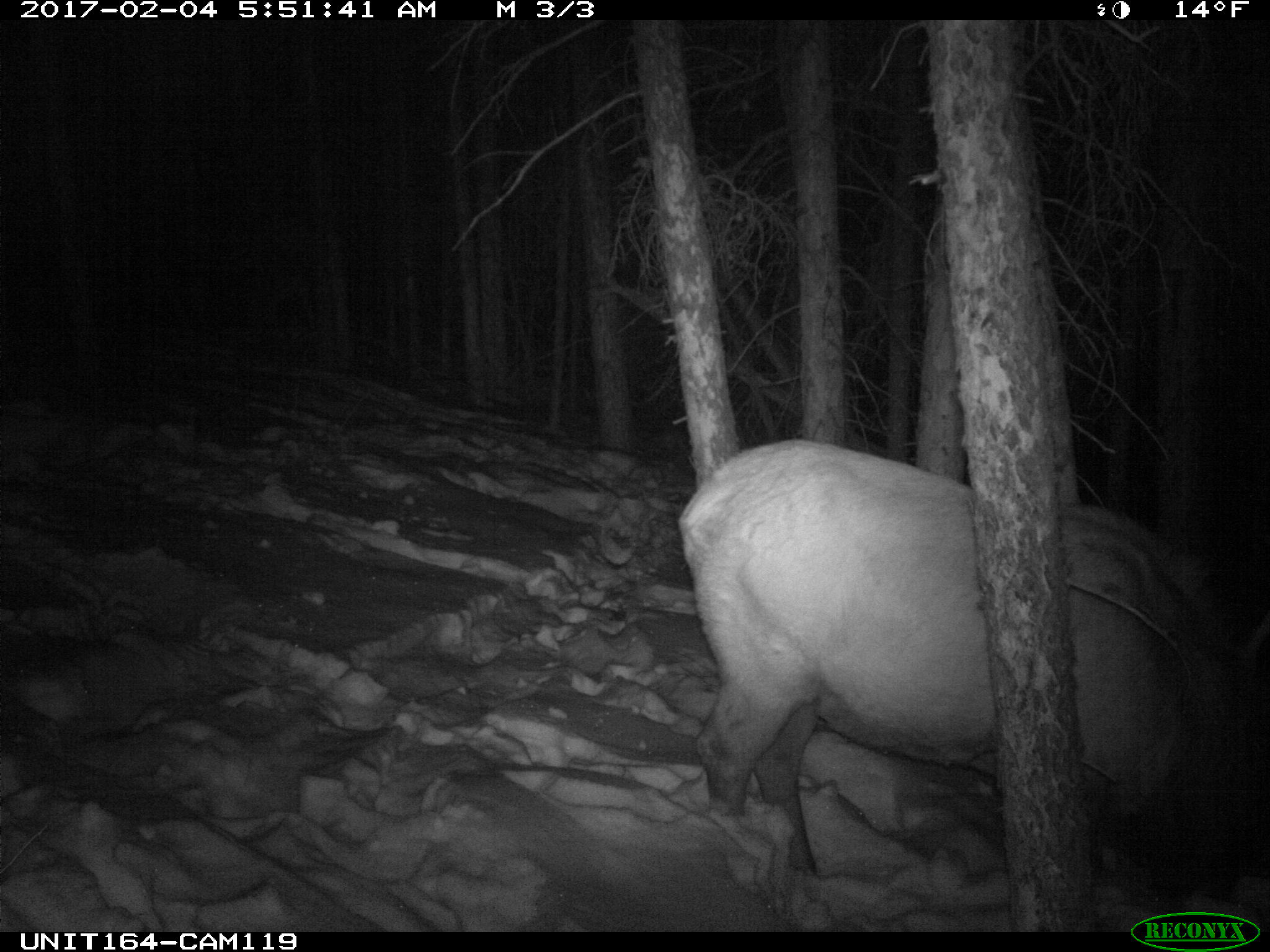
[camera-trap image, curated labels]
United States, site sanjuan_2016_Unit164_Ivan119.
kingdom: Animalia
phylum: Chordata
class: Mammalia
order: Artiodactyla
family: Cervidae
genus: Cervus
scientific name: Cervus elaphus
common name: red deer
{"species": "Cervus elaphus (red deer)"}